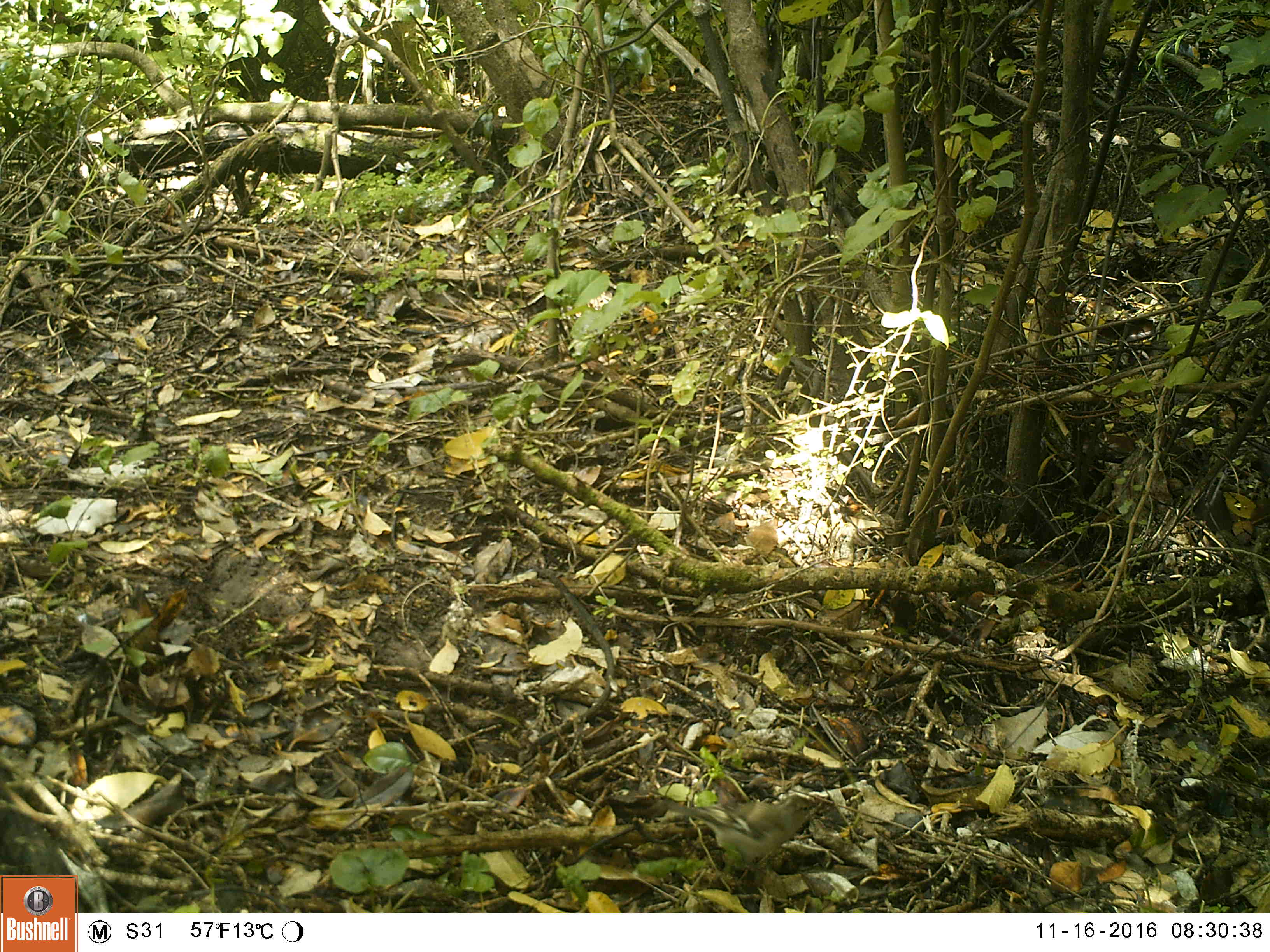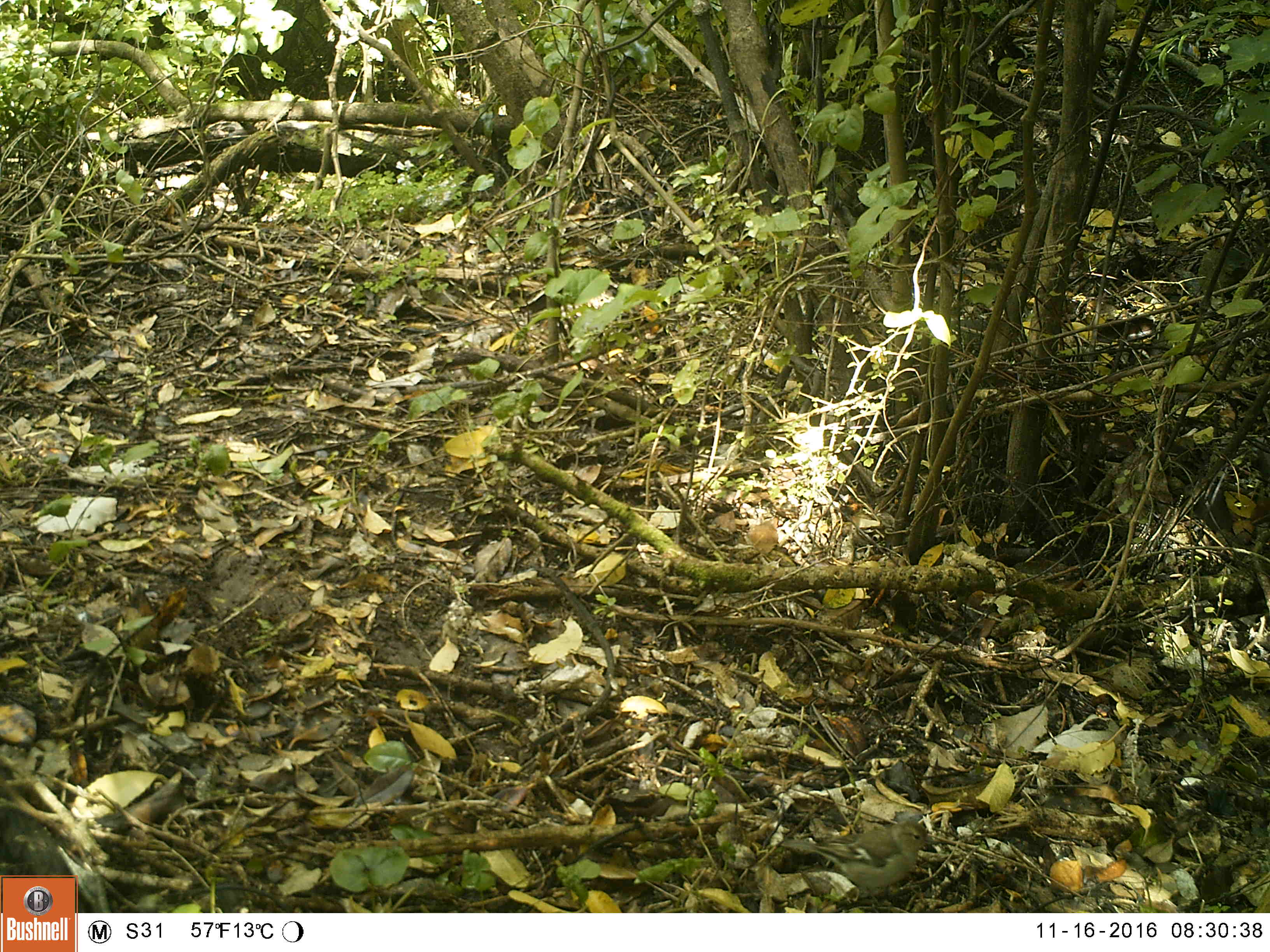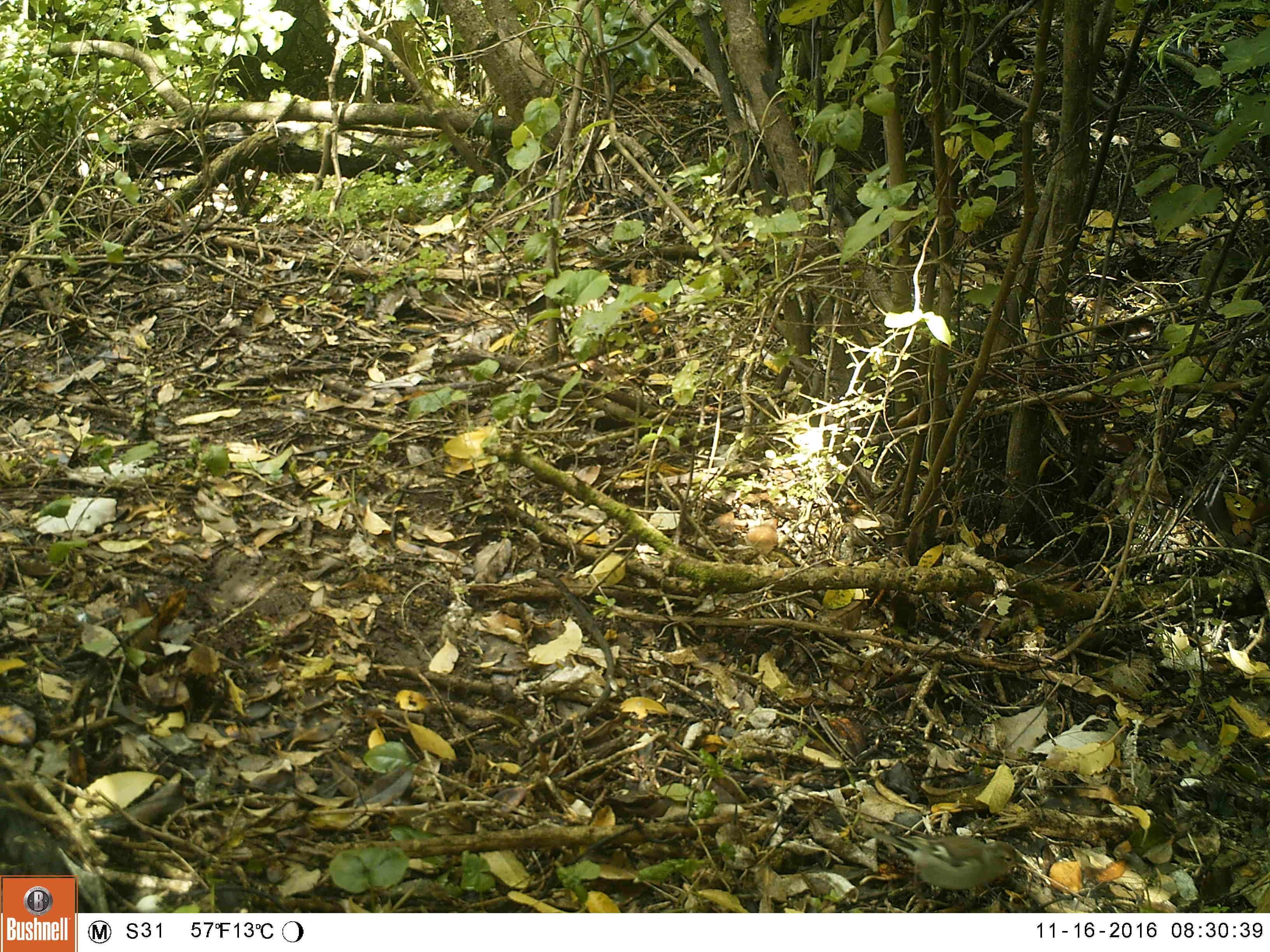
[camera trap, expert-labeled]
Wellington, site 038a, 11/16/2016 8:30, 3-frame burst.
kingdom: Animalia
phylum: Chordata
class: Aves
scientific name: Aves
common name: bird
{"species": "bird (Aves)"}